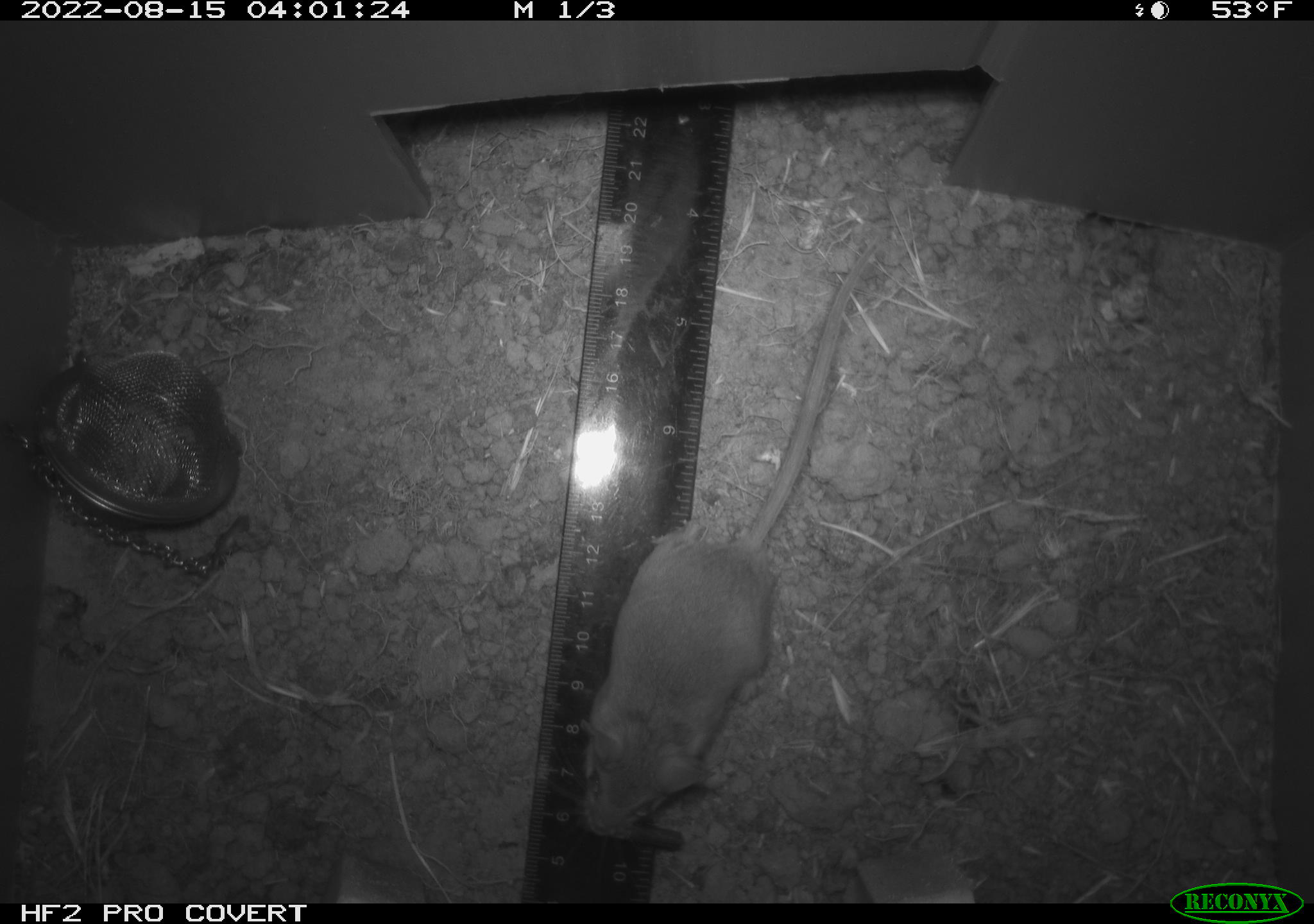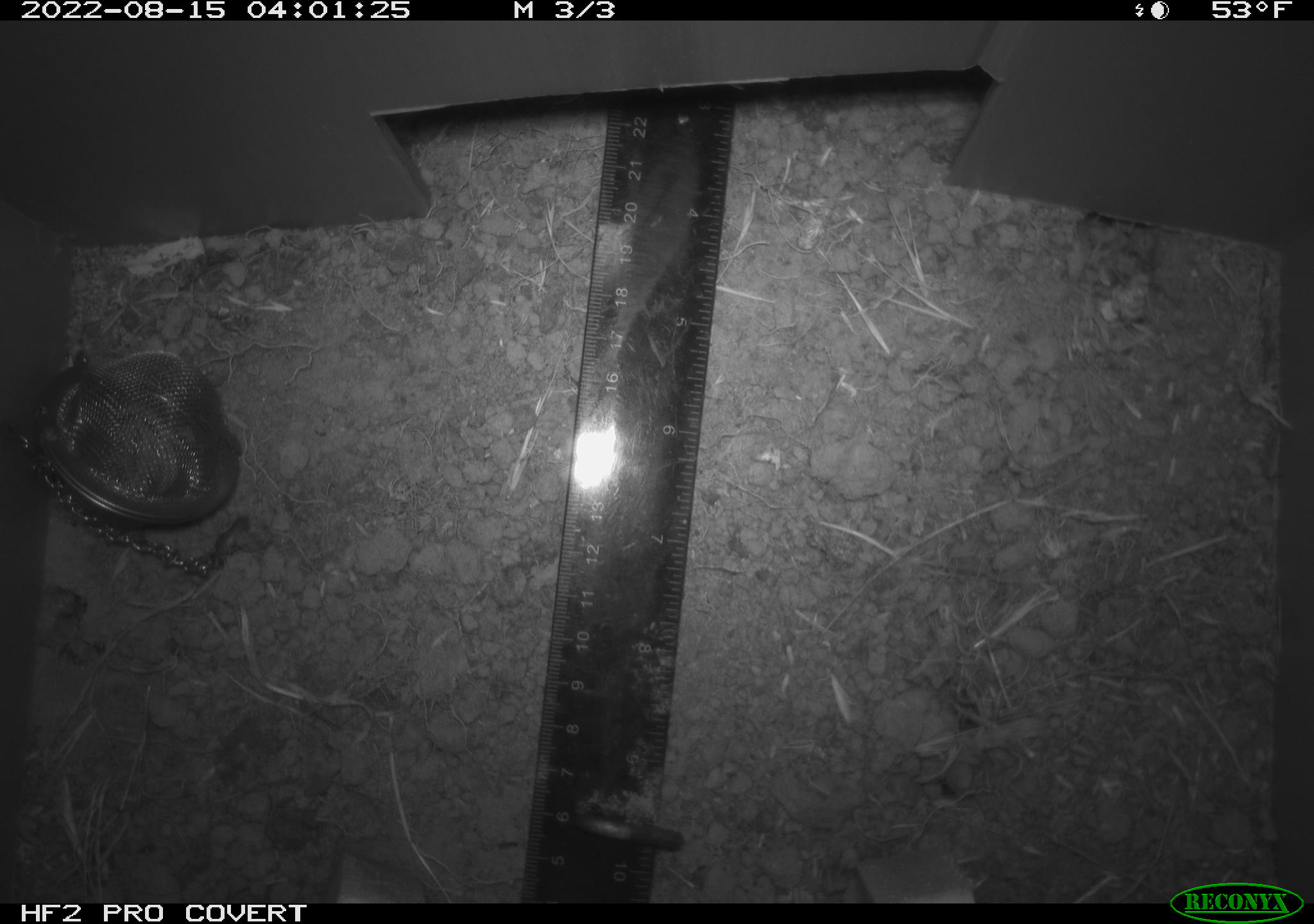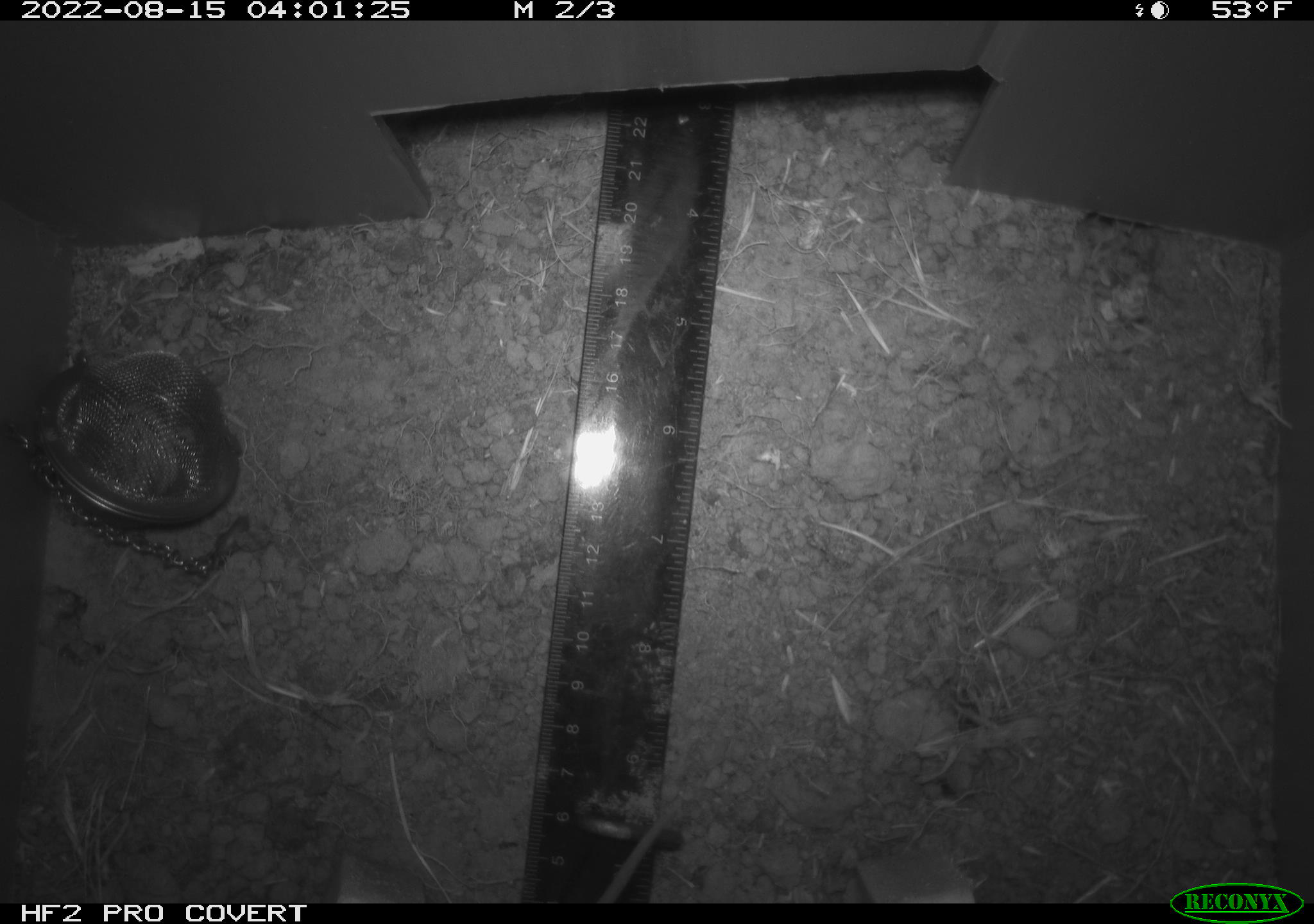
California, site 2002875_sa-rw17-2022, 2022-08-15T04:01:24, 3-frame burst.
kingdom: Animalia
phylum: Chordata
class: Mammalia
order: Rodentia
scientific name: Rodentia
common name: mouse species